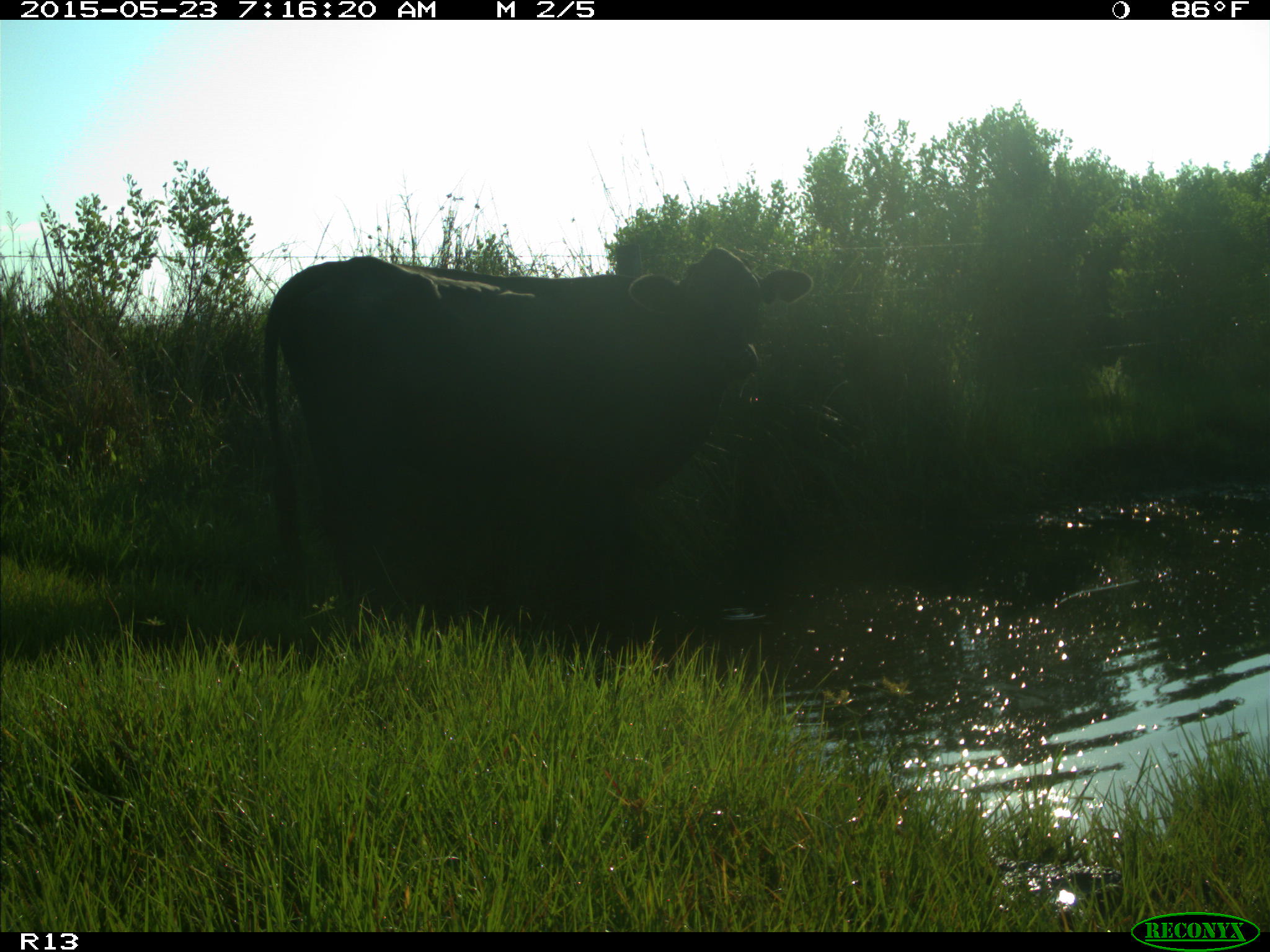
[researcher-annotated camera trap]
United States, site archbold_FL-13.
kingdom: Animalia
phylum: Chordata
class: Mammalia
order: Artiodactyla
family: Bovidae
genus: Bos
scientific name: Bos taurus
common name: domestic cow